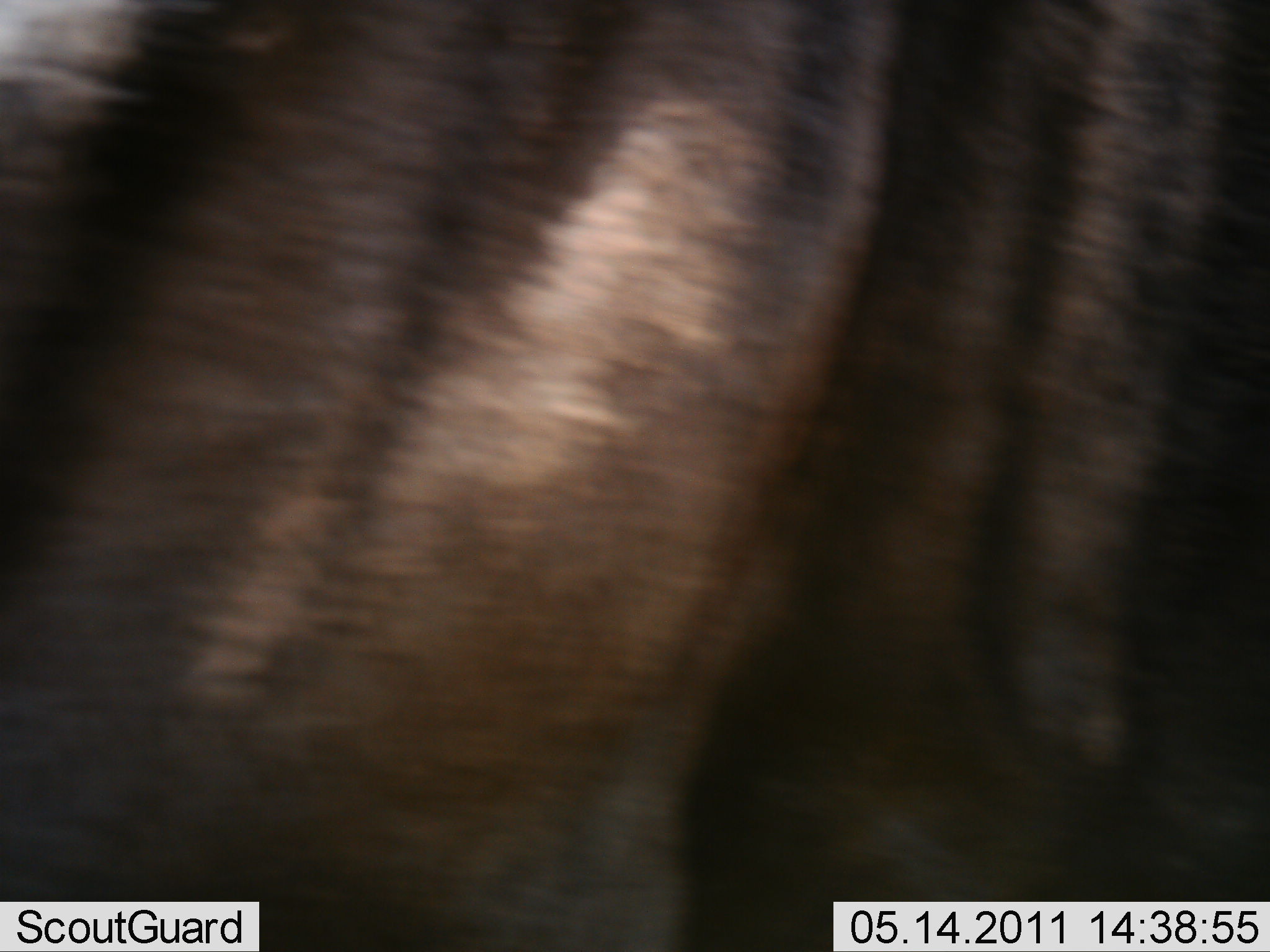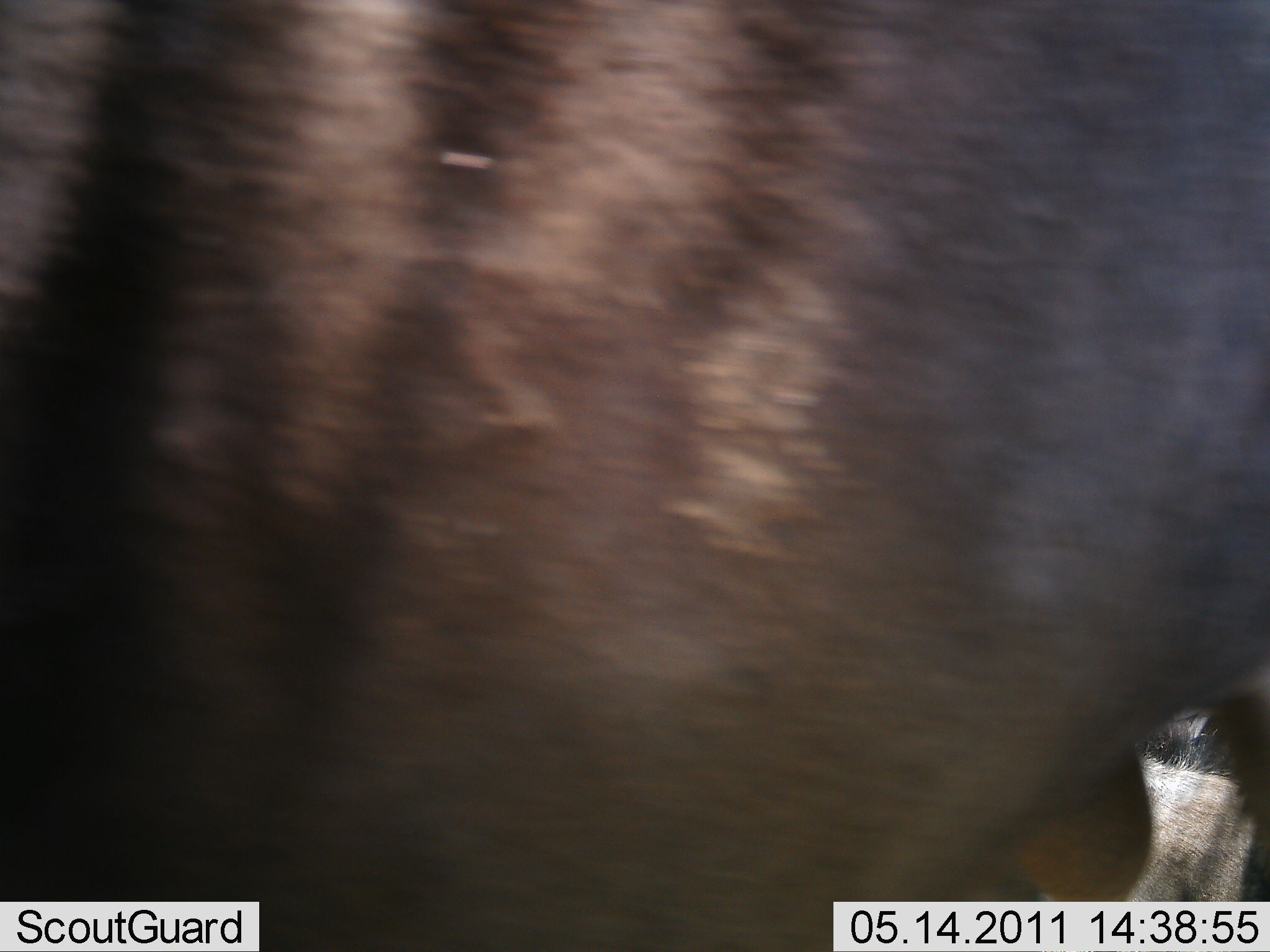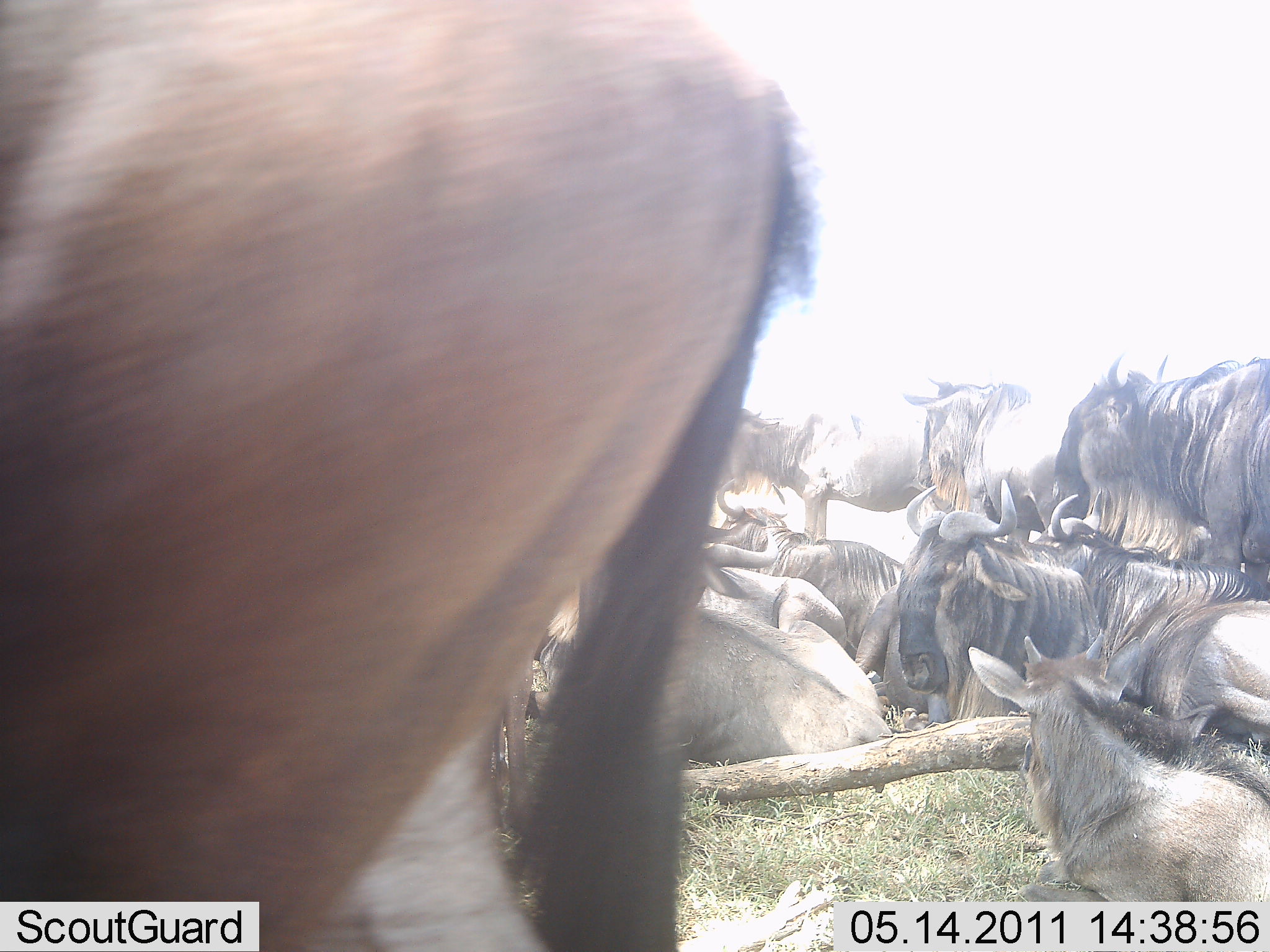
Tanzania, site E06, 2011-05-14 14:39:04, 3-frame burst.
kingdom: Animalia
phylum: Chordata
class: Mammalia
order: Artiodactyla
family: Bovidae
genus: Connochaetes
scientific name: Connochaetes taurinus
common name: blue wildebeest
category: wildebeest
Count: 11-50.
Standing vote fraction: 40%.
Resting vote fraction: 100%.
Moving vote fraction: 30%.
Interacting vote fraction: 10%.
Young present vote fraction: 0%.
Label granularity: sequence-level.